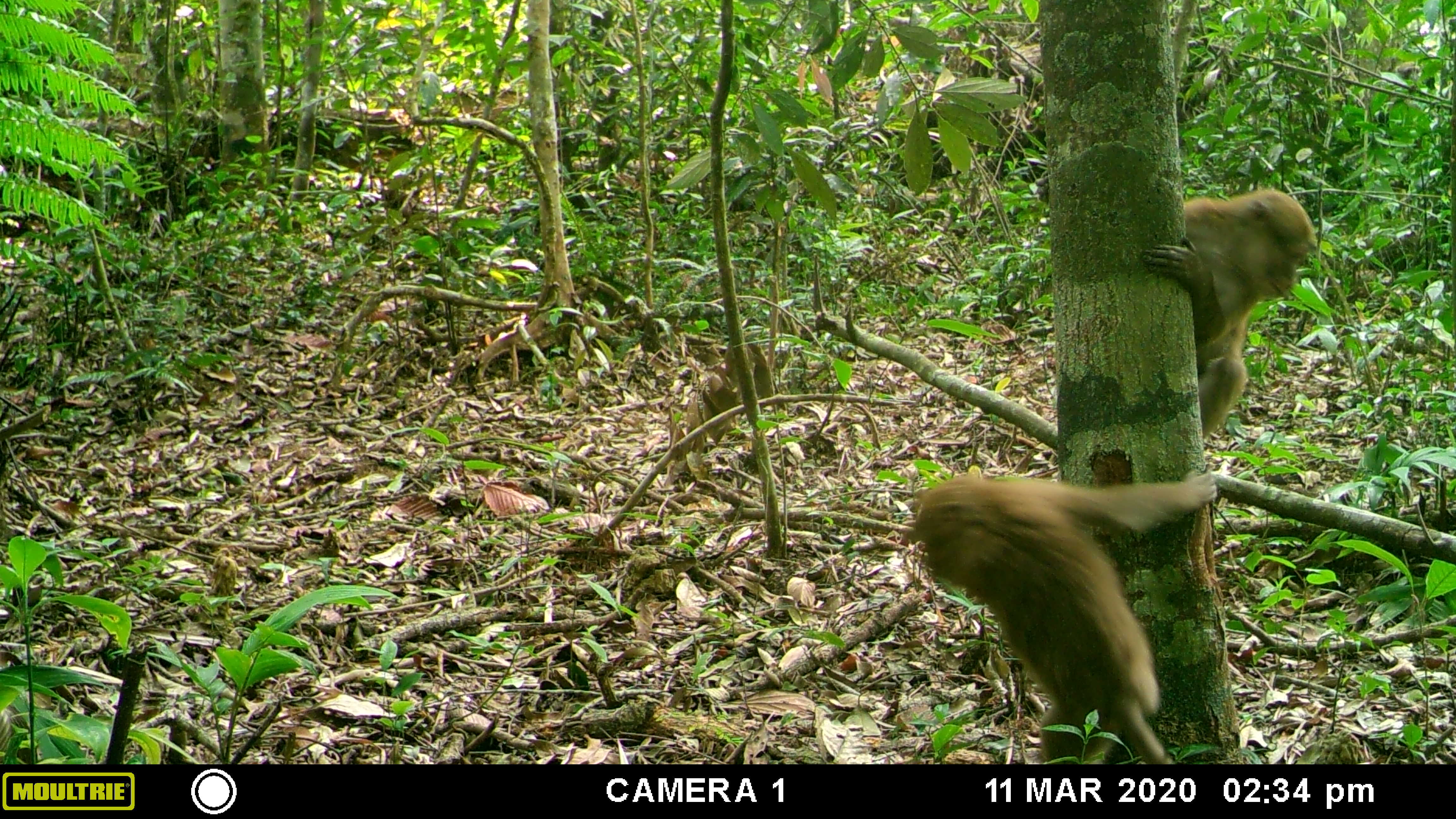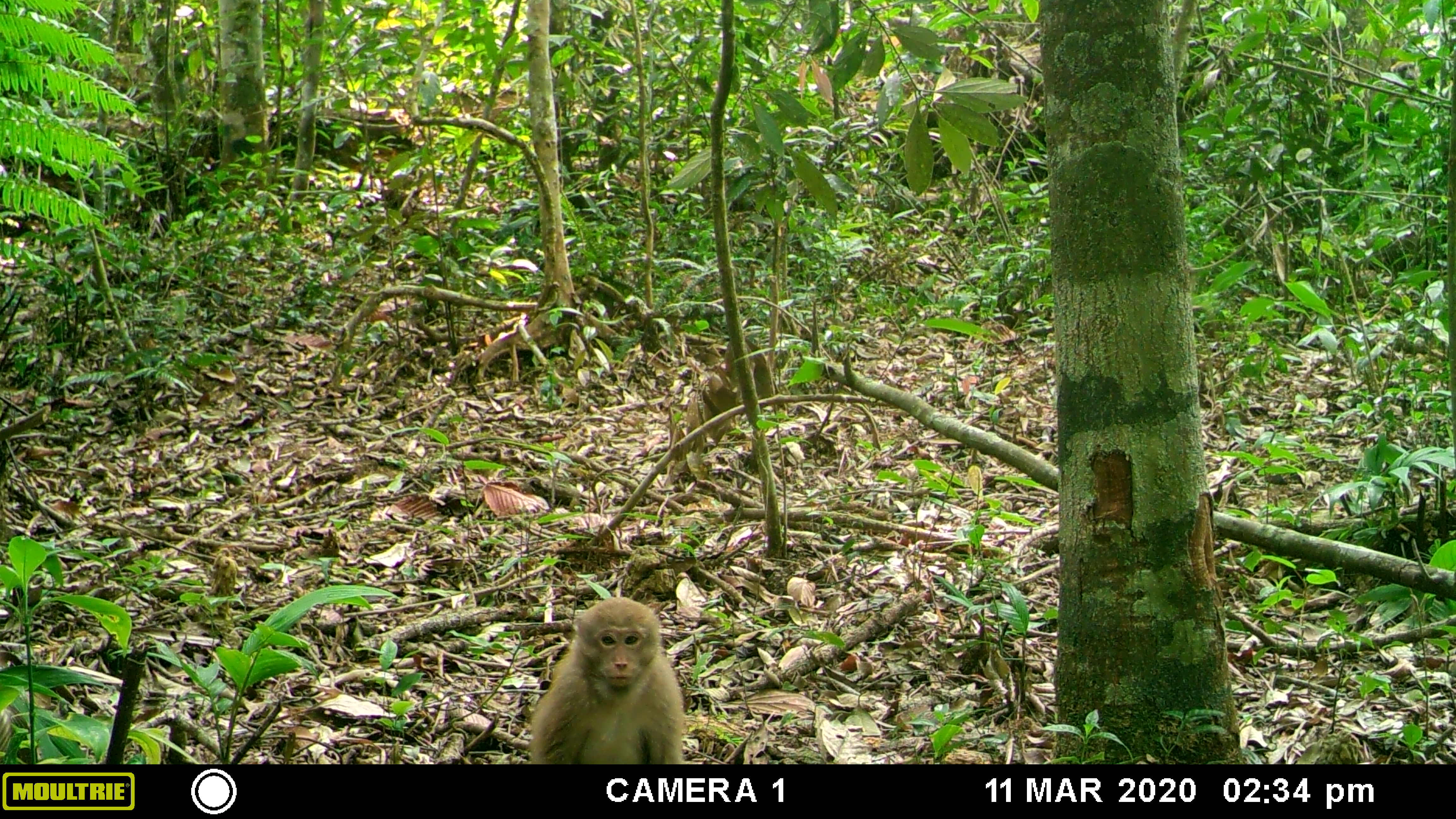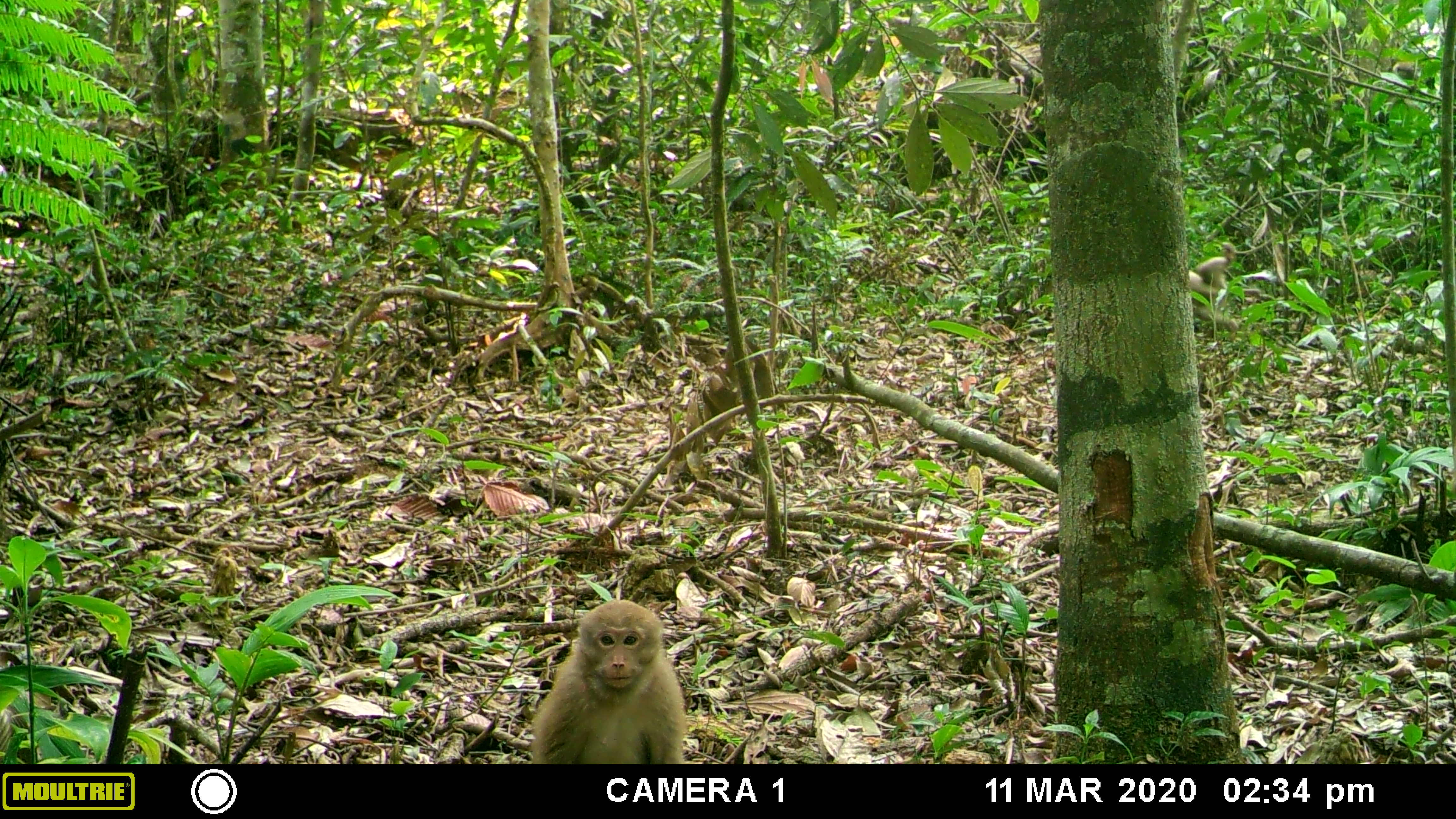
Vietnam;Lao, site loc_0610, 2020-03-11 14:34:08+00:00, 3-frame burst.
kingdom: Animalia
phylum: Chordata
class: Mammalia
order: Primates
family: Cercopithecidae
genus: Macaca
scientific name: Macaca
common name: macaques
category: assam or rhesus macaque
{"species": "assam or rhesus macaque (macaques) (Macaca)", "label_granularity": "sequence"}